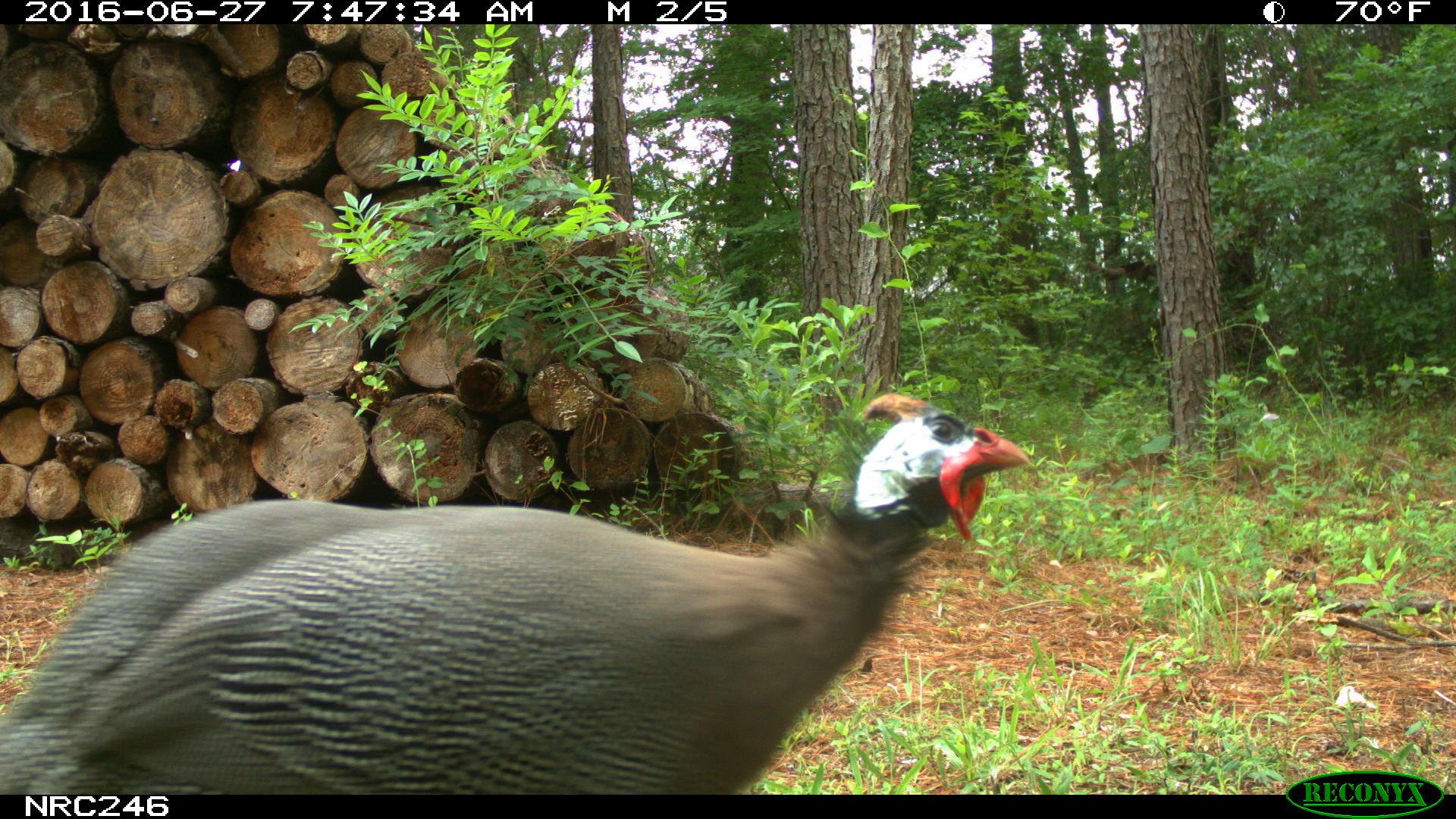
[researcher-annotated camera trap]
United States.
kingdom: Animalia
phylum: Chordata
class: Aves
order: Galliformes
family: Phasianidae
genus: Meleagris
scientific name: Meleagris gallopavo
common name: wild turkey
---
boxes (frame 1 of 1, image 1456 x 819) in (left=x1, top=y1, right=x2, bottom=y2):
Wild Turkey: (left=0, top=357, right=1067, bottom=800)